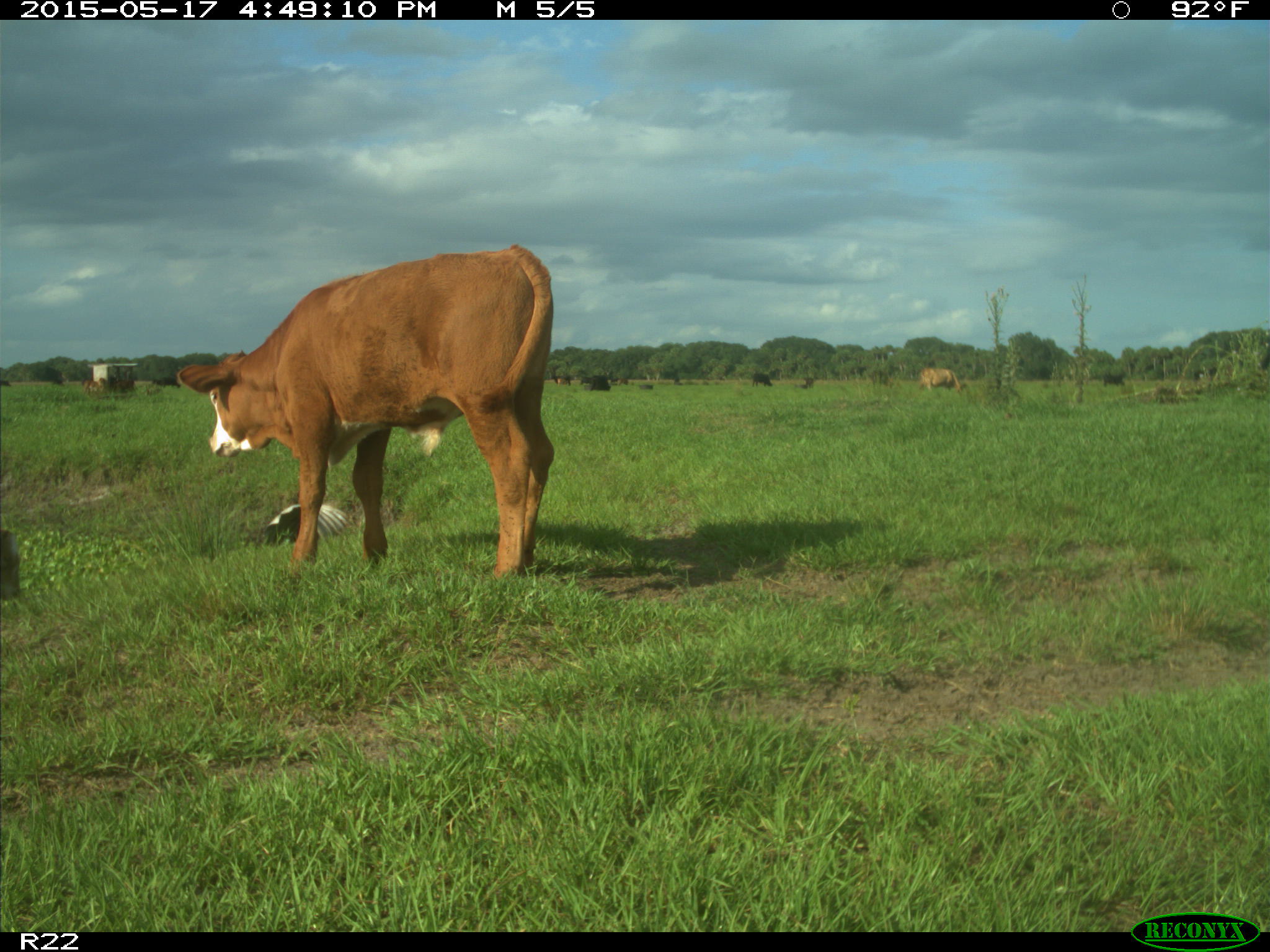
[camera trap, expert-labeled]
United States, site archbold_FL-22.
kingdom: Animalia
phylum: Chordata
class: Mammalia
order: Artiodactyla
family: Bovidae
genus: Bos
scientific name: Bos taurus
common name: domestic cow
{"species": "Bos taurus (domestic cow)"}